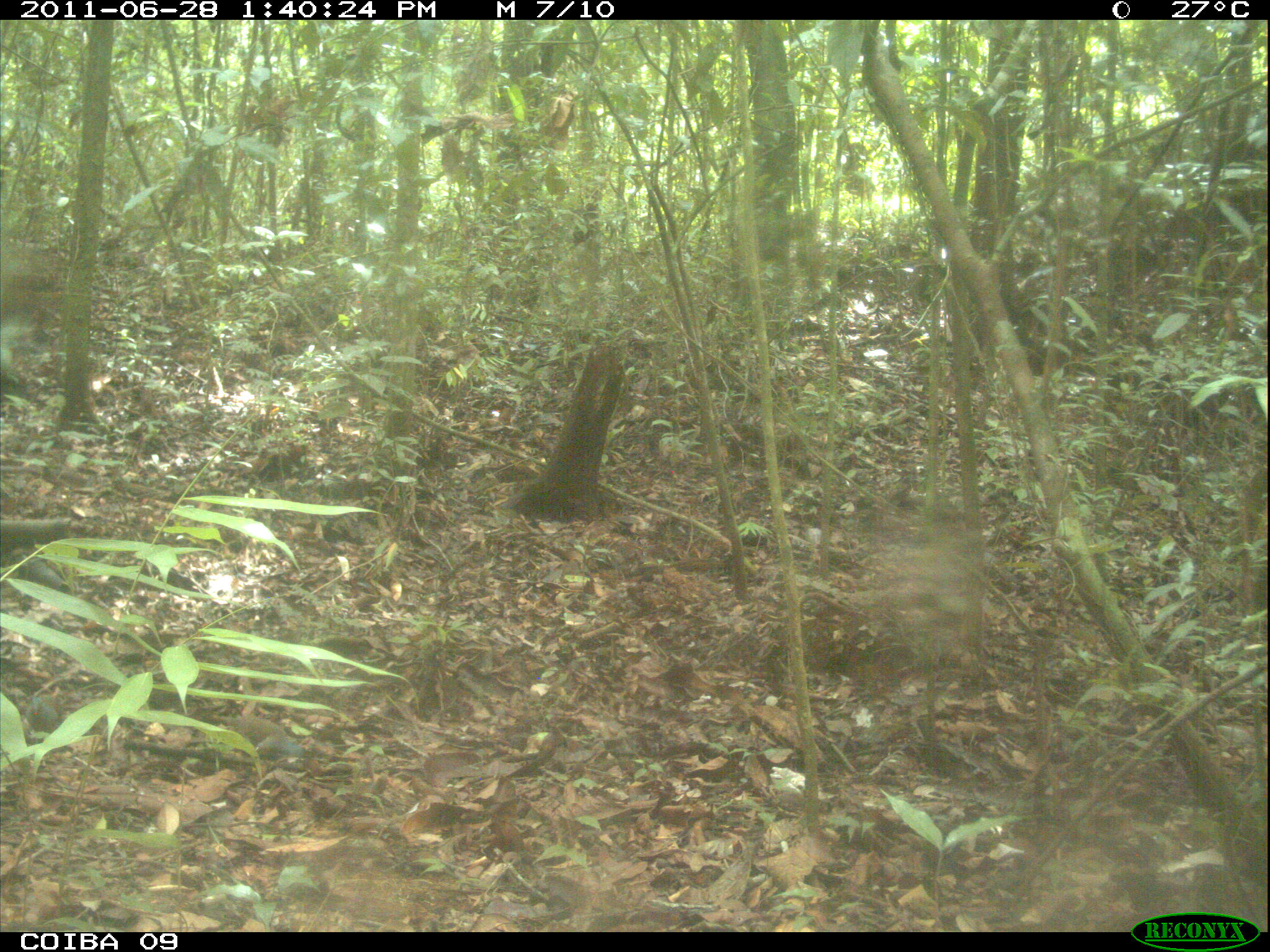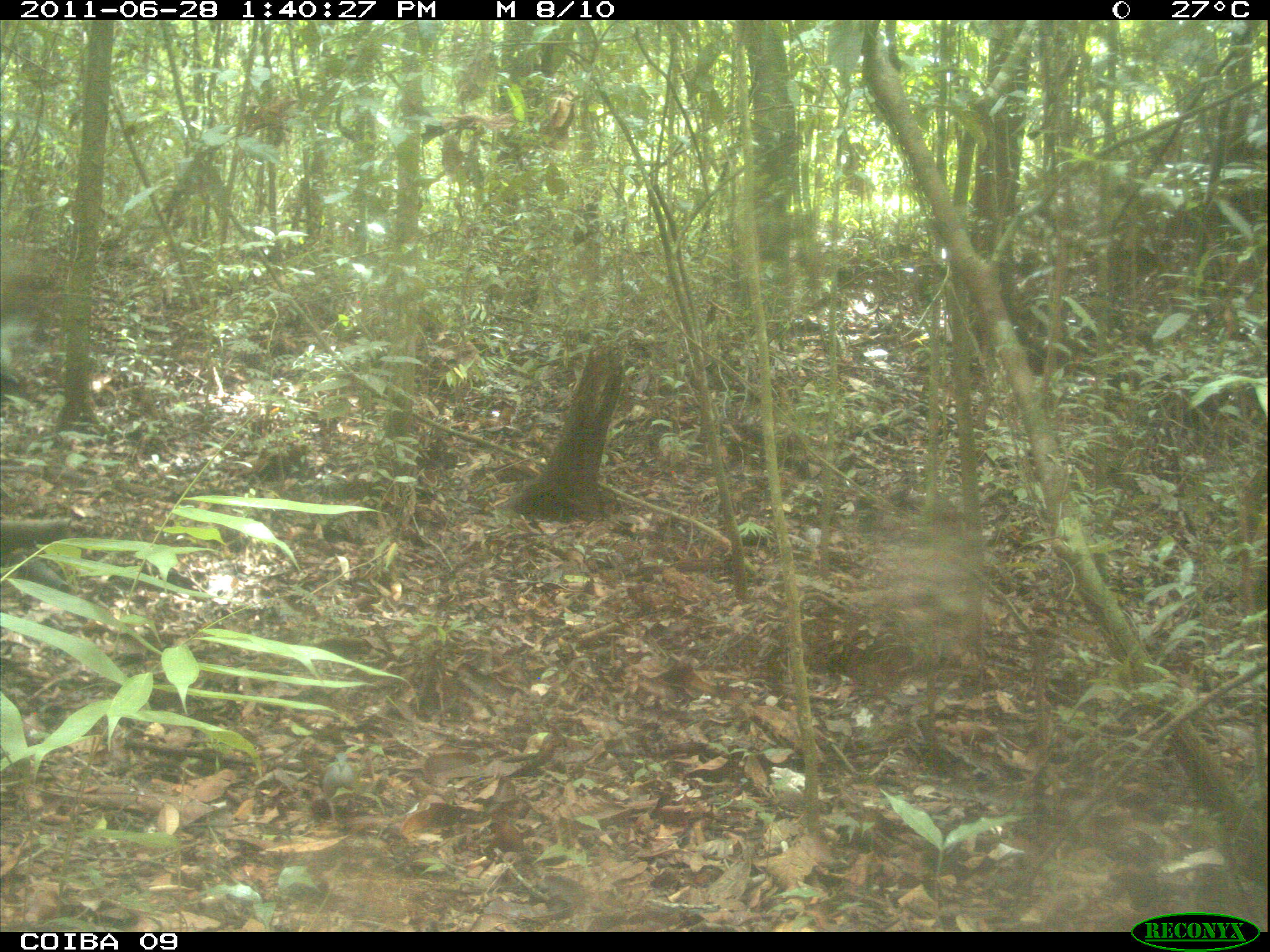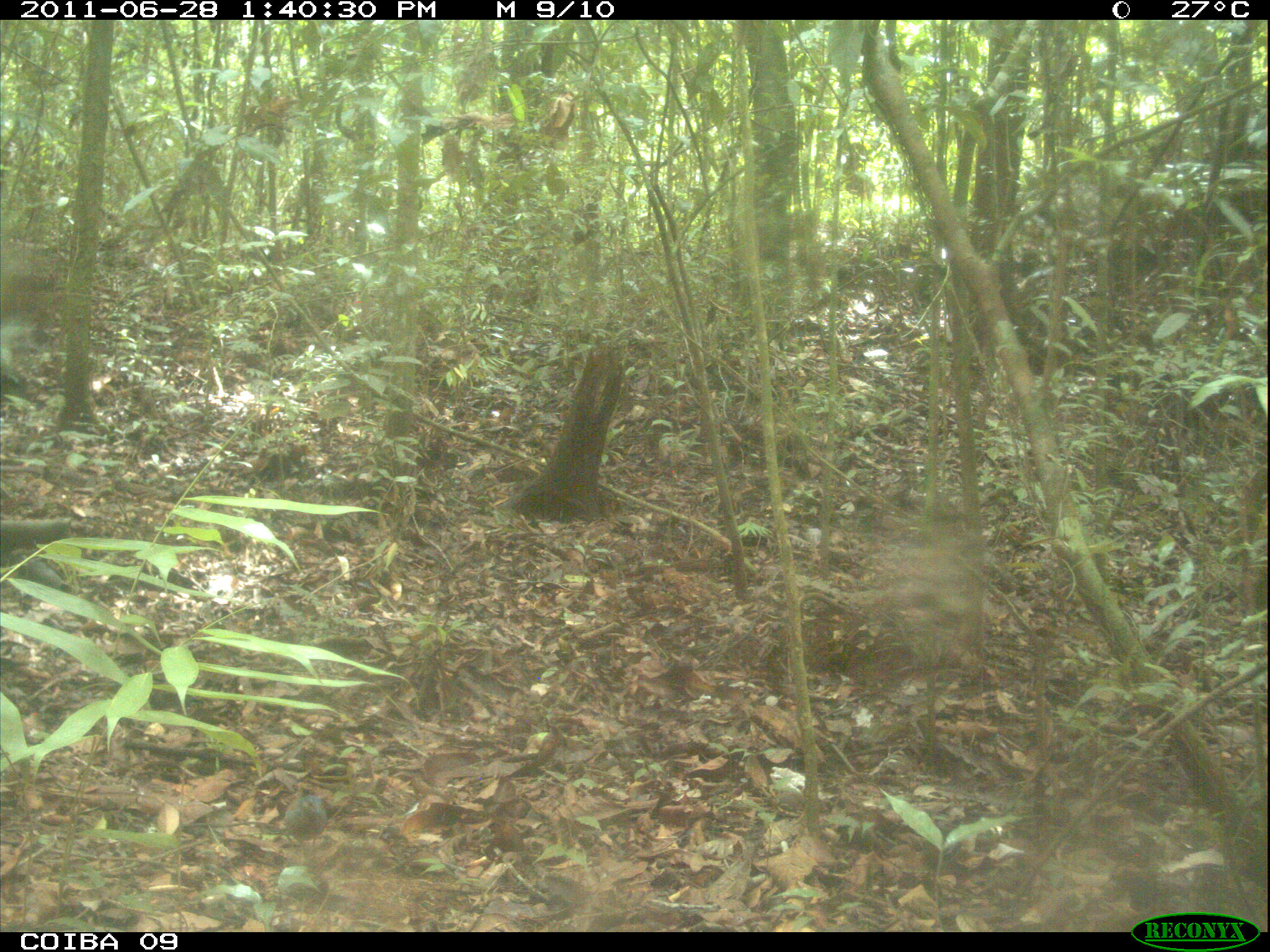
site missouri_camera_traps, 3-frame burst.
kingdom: Animalia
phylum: Chordata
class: Aves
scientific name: Aves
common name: bird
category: bird spec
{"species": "bird spec (bird) (Aves)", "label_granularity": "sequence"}